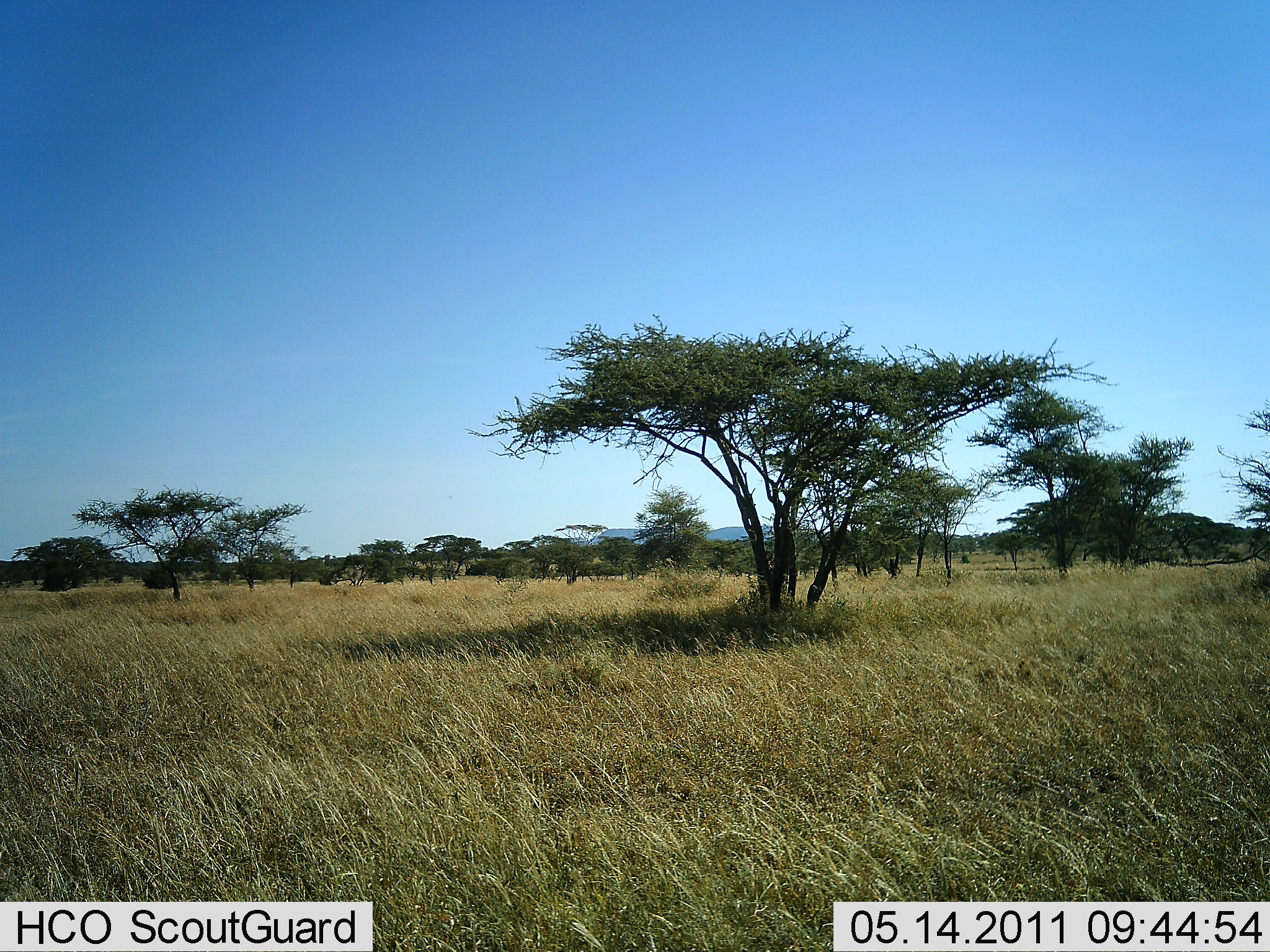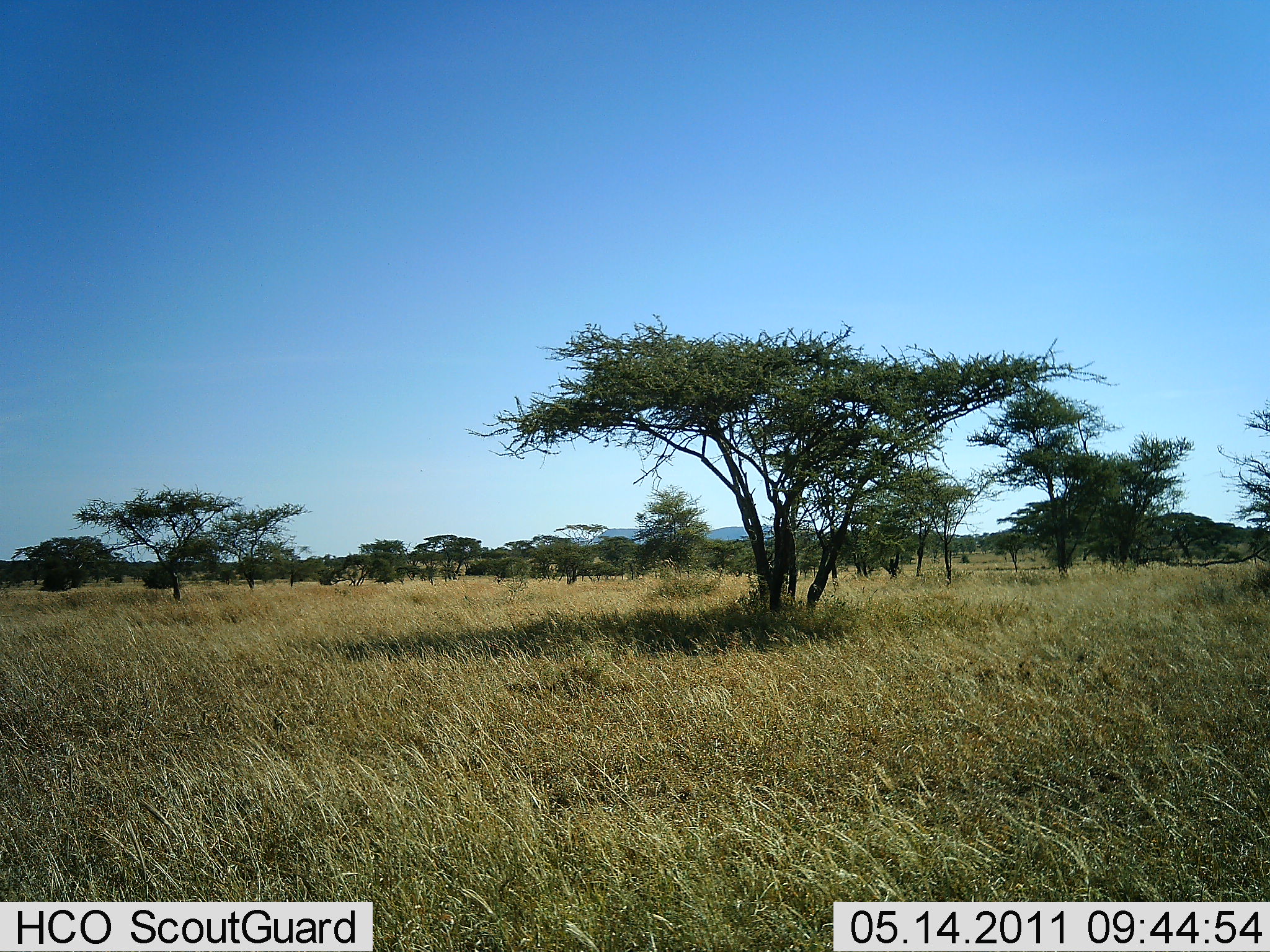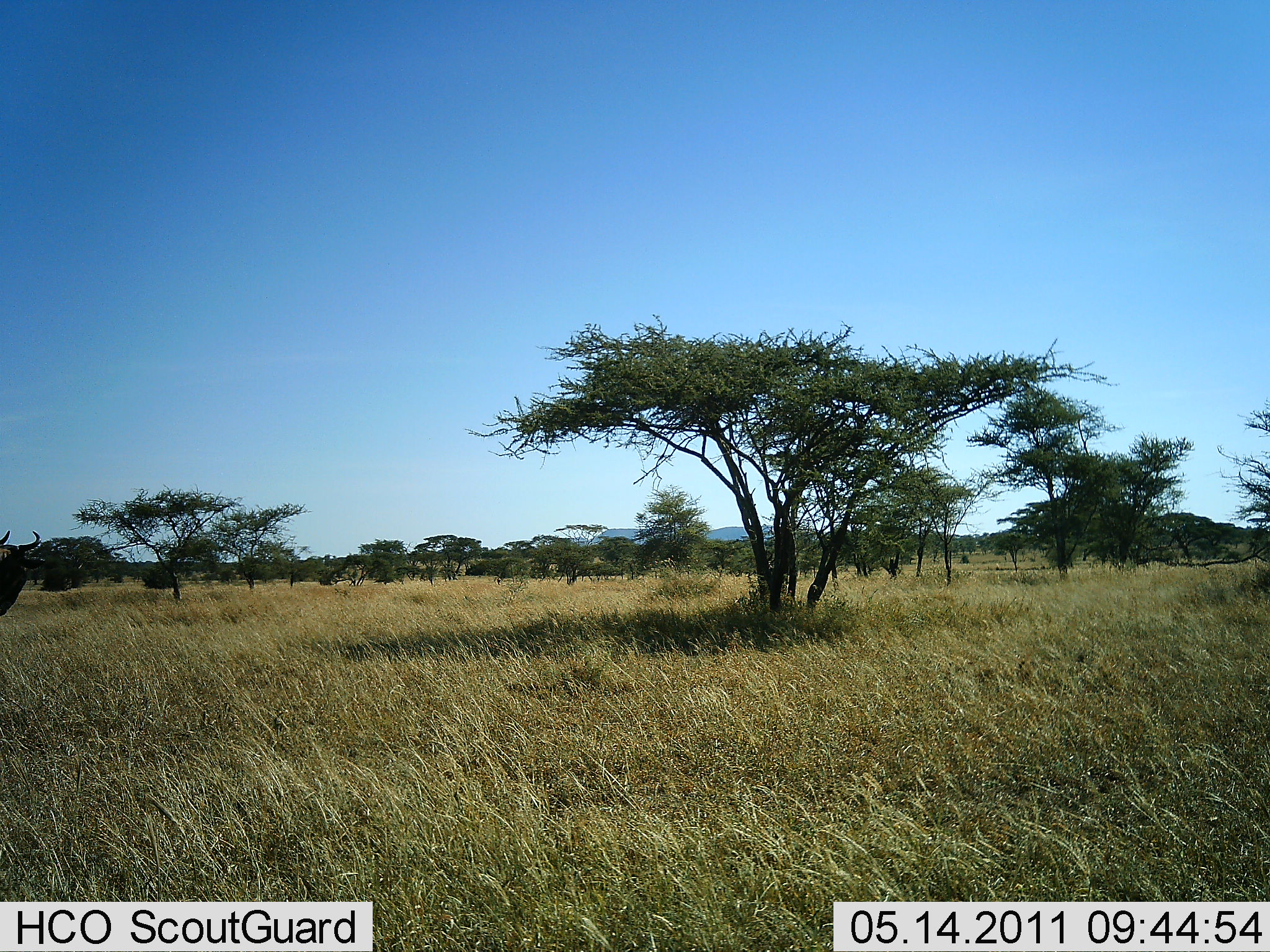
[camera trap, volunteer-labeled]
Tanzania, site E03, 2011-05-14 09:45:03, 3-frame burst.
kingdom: Animalia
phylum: Chordata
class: Mammalia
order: Artiodactyla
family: Bovidae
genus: Connochaetes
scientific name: Connochaetes taurinus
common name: blue wildebeest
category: wildebeest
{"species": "wildebeest (blue wildebeest) (Connochaetes taurinus)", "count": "1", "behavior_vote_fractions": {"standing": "0%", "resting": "0%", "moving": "92%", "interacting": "8%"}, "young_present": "0%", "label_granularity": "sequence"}